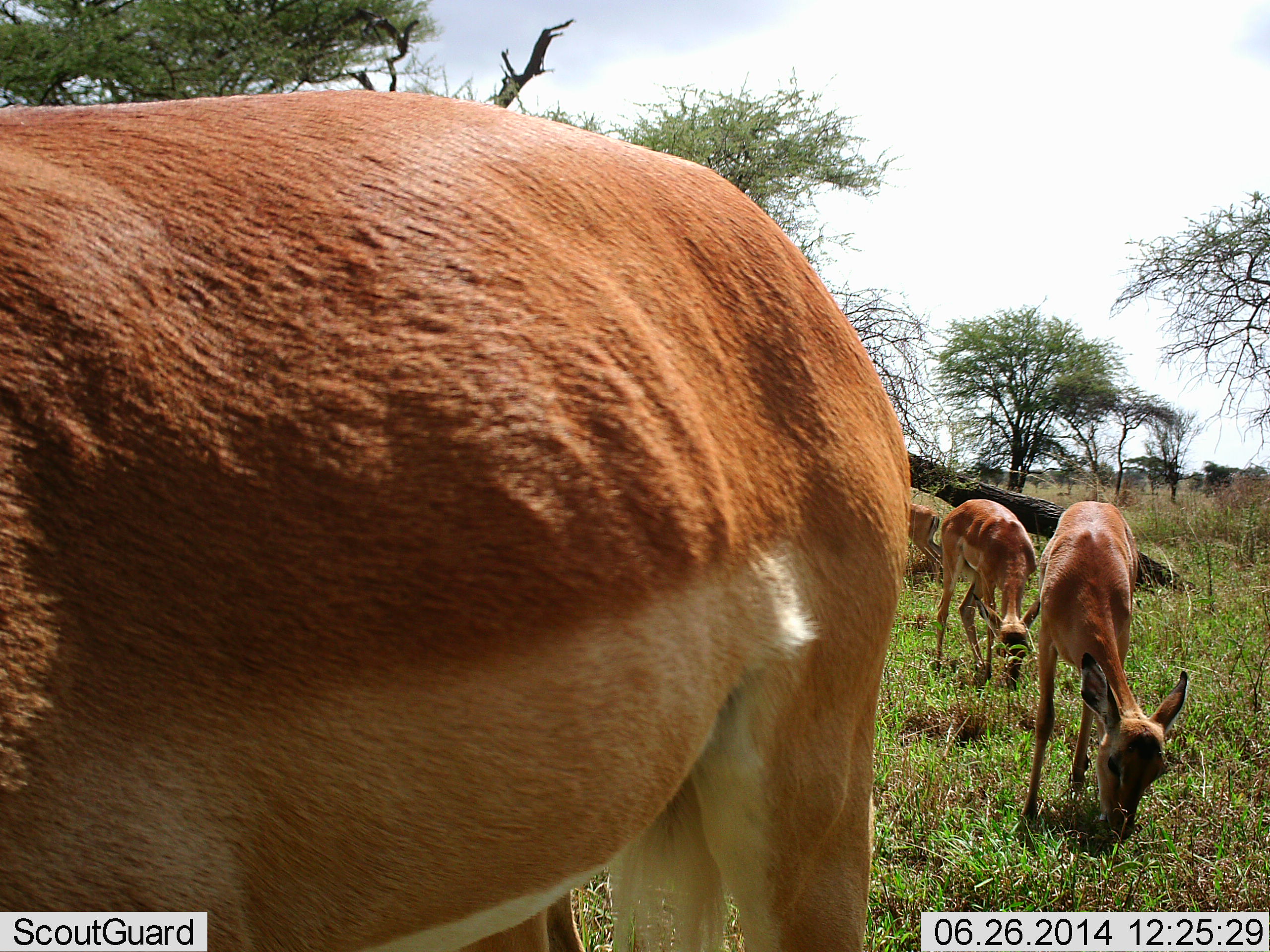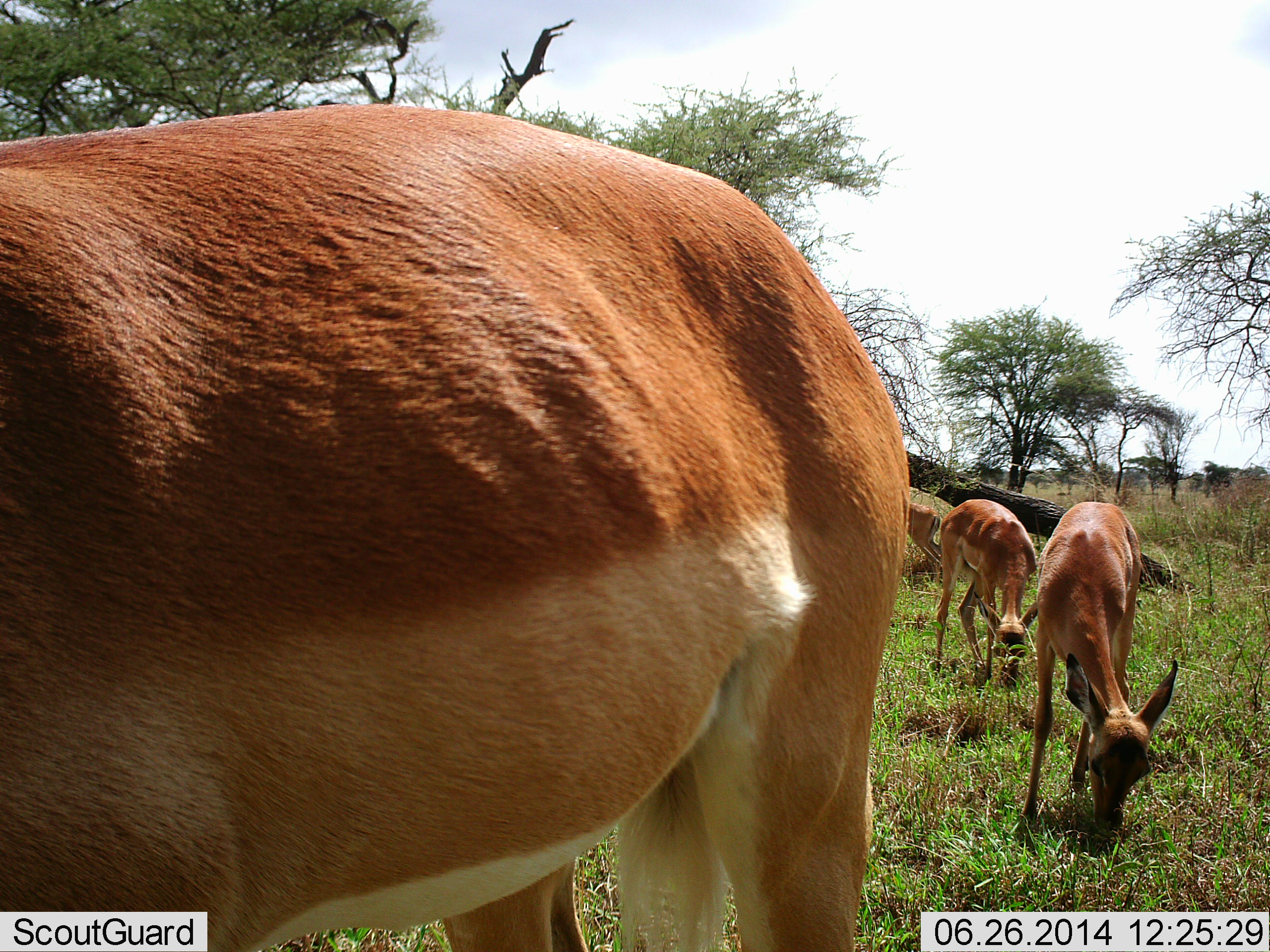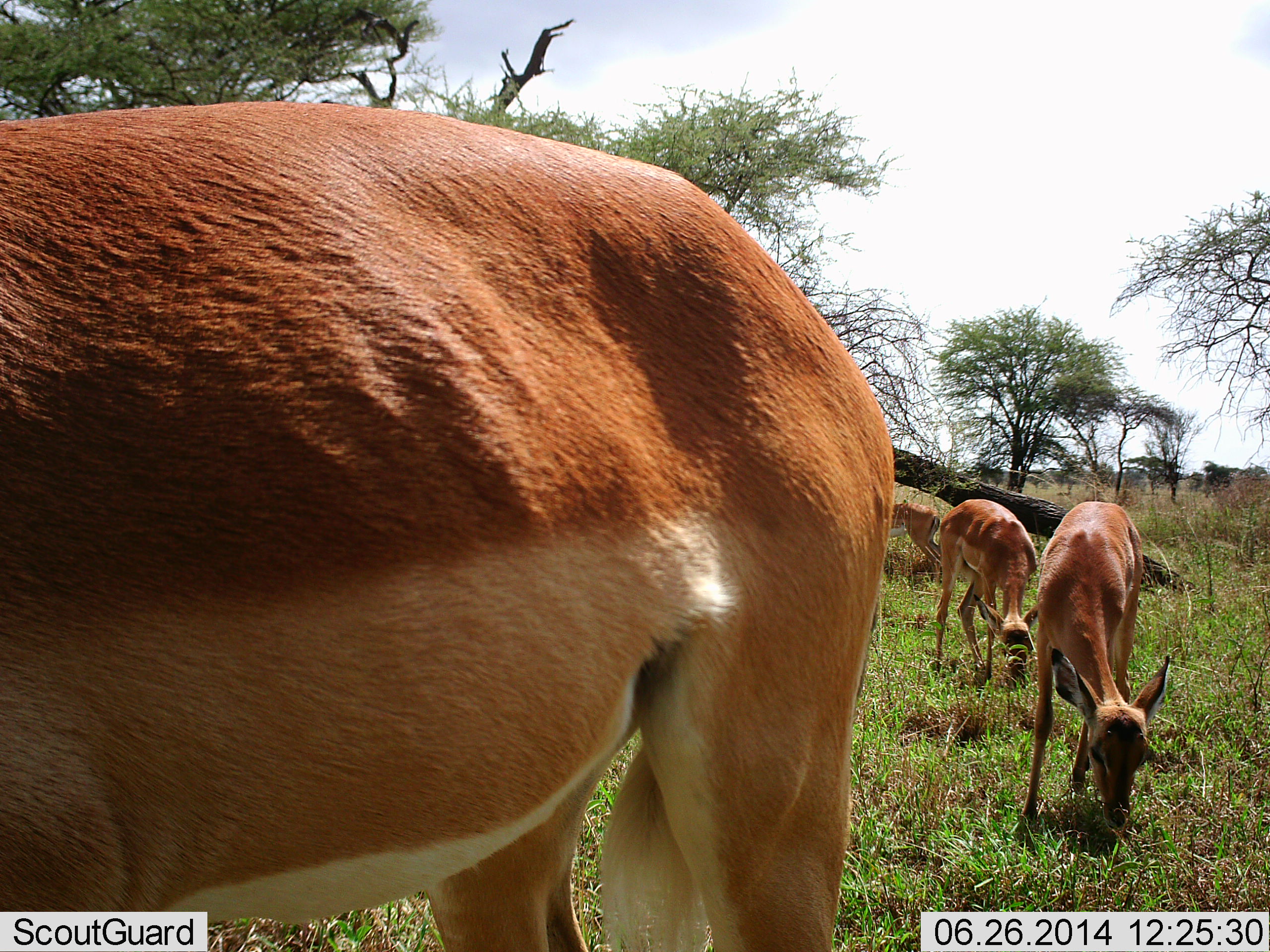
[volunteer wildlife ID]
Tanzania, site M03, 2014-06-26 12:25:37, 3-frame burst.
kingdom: Animalia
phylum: Chordata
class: Mammalia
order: Artiodactyla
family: Bovidae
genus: Nanger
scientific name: Nanger granti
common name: grant's gazelle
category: gazellegrants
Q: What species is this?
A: Gazellegrants (grant's gazelle) (Nanger granti).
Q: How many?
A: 4.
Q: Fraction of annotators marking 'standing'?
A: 50%.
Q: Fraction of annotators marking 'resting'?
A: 0%.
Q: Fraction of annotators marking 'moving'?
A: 0%.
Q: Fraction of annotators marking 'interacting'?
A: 0%.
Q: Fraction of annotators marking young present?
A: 20%.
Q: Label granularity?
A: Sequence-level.